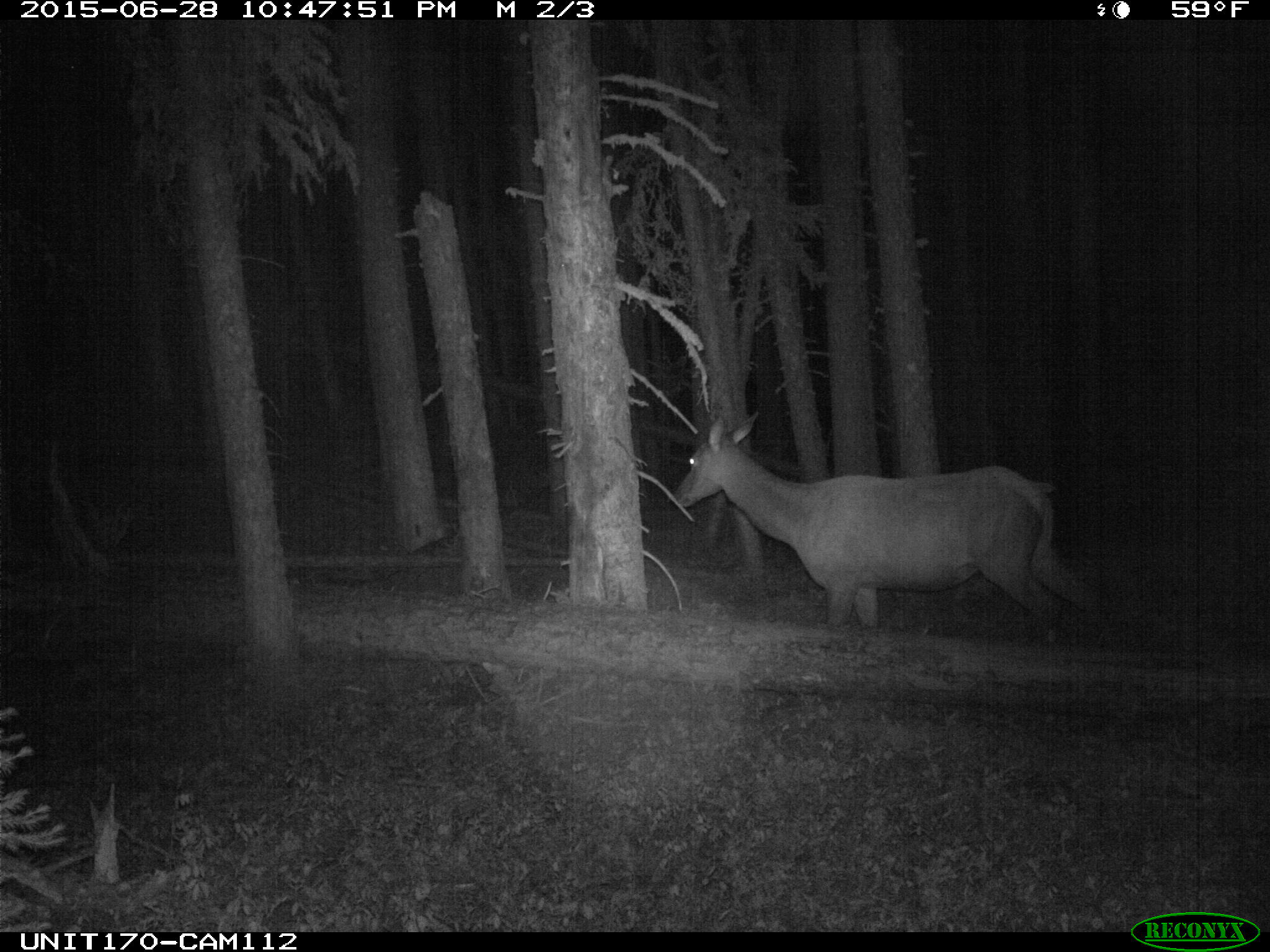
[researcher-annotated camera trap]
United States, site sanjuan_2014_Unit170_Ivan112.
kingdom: Animalia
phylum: Chordata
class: Mammalia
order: Artiodactyla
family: Cervidae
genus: Cervus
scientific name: Cervus elaphus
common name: red deer